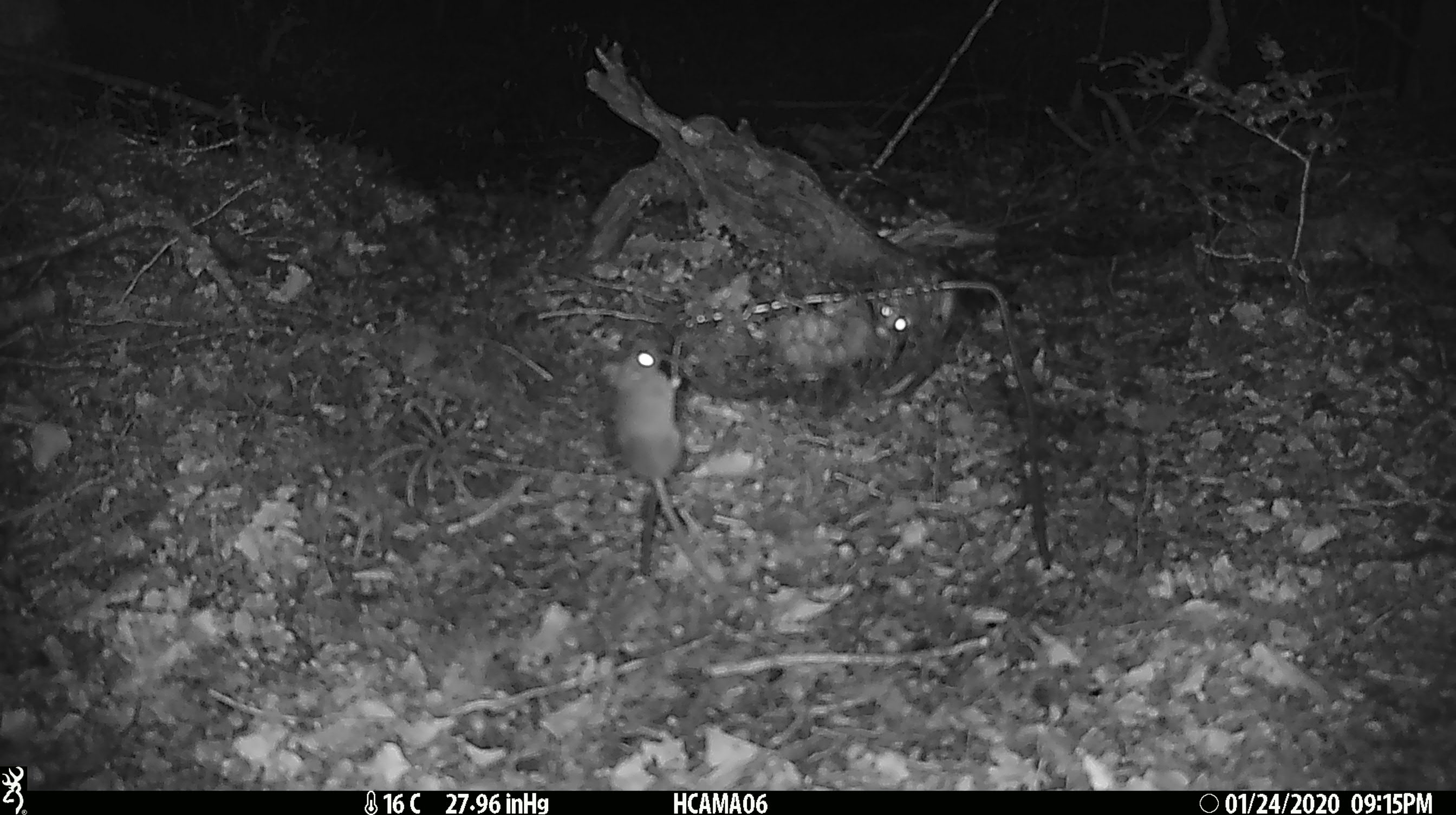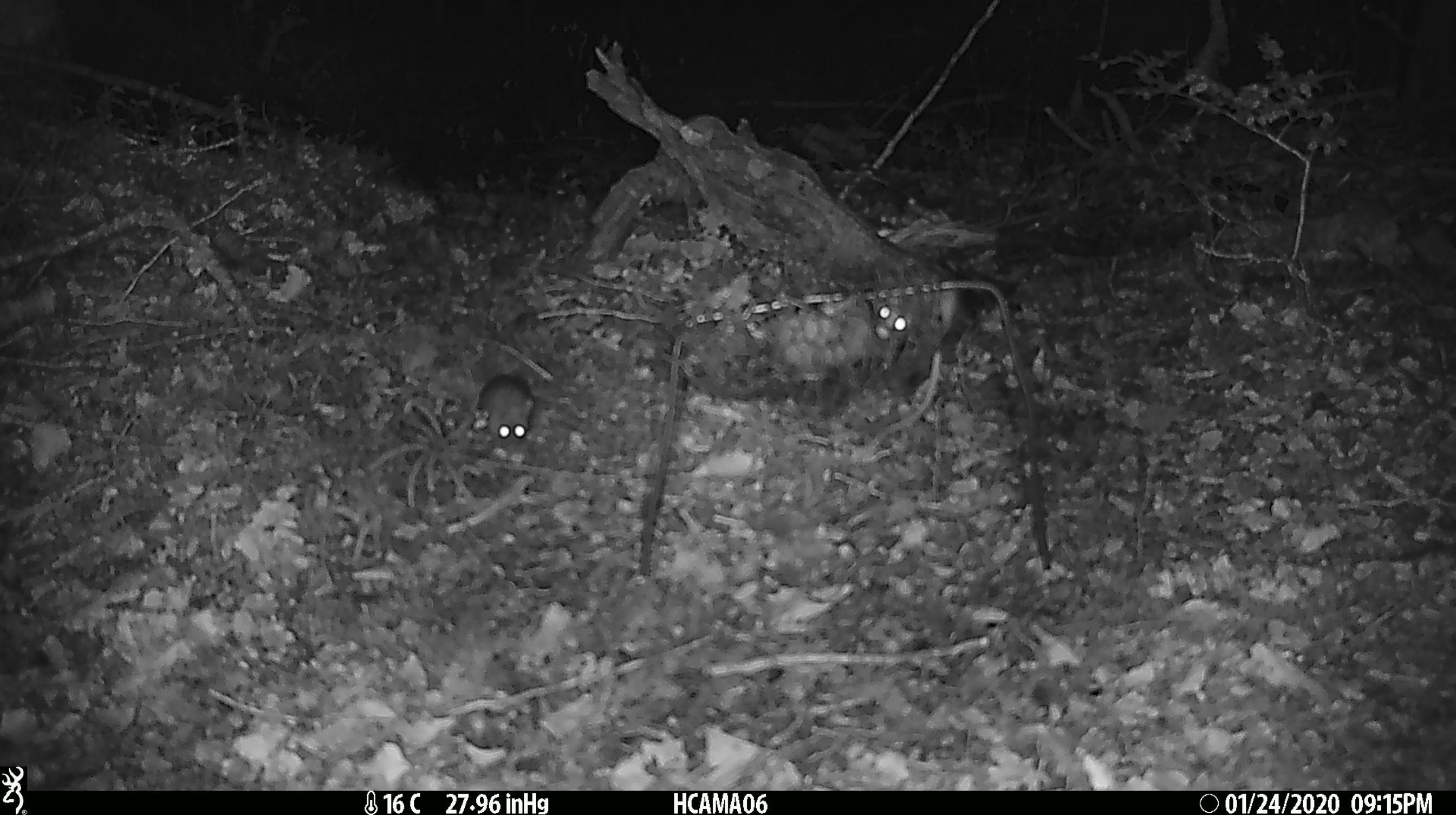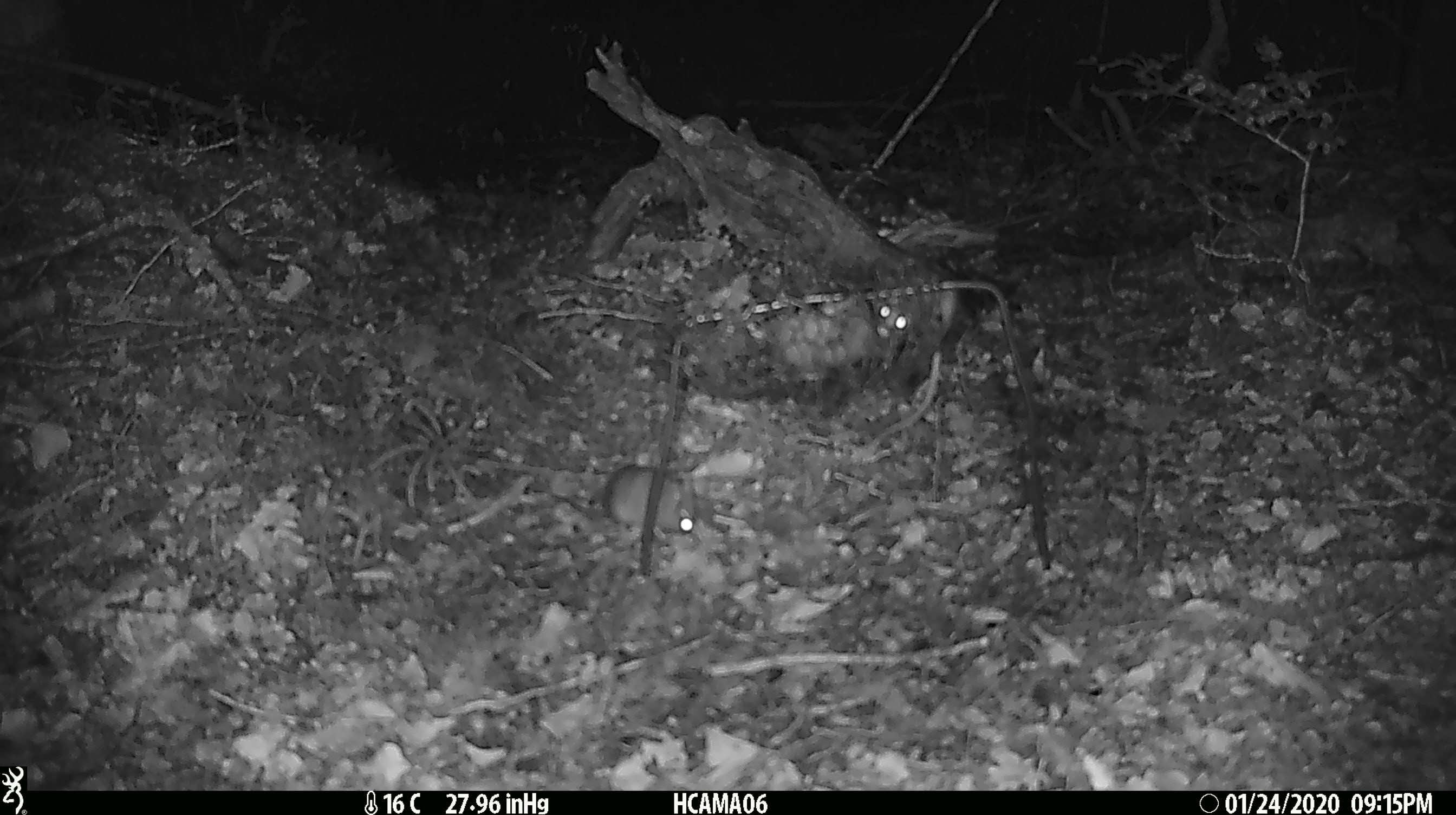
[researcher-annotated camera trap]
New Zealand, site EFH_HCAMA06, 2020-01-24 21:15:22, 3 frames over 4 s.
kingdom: Animalia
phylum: Chordata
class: Mammalia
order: Rodentia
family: Muridae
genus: Mus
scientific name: Mus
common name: mouse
Mouse (Mus).